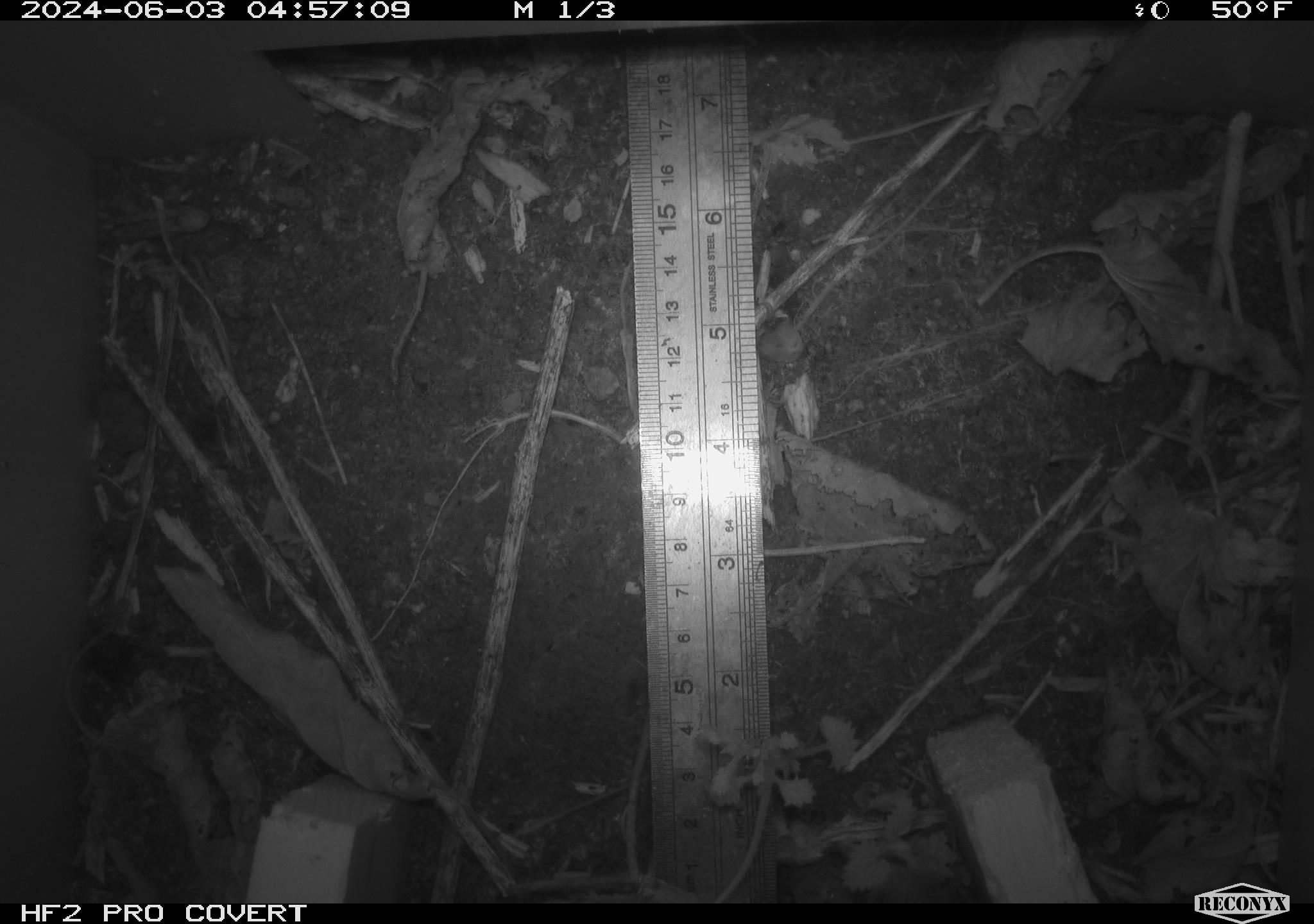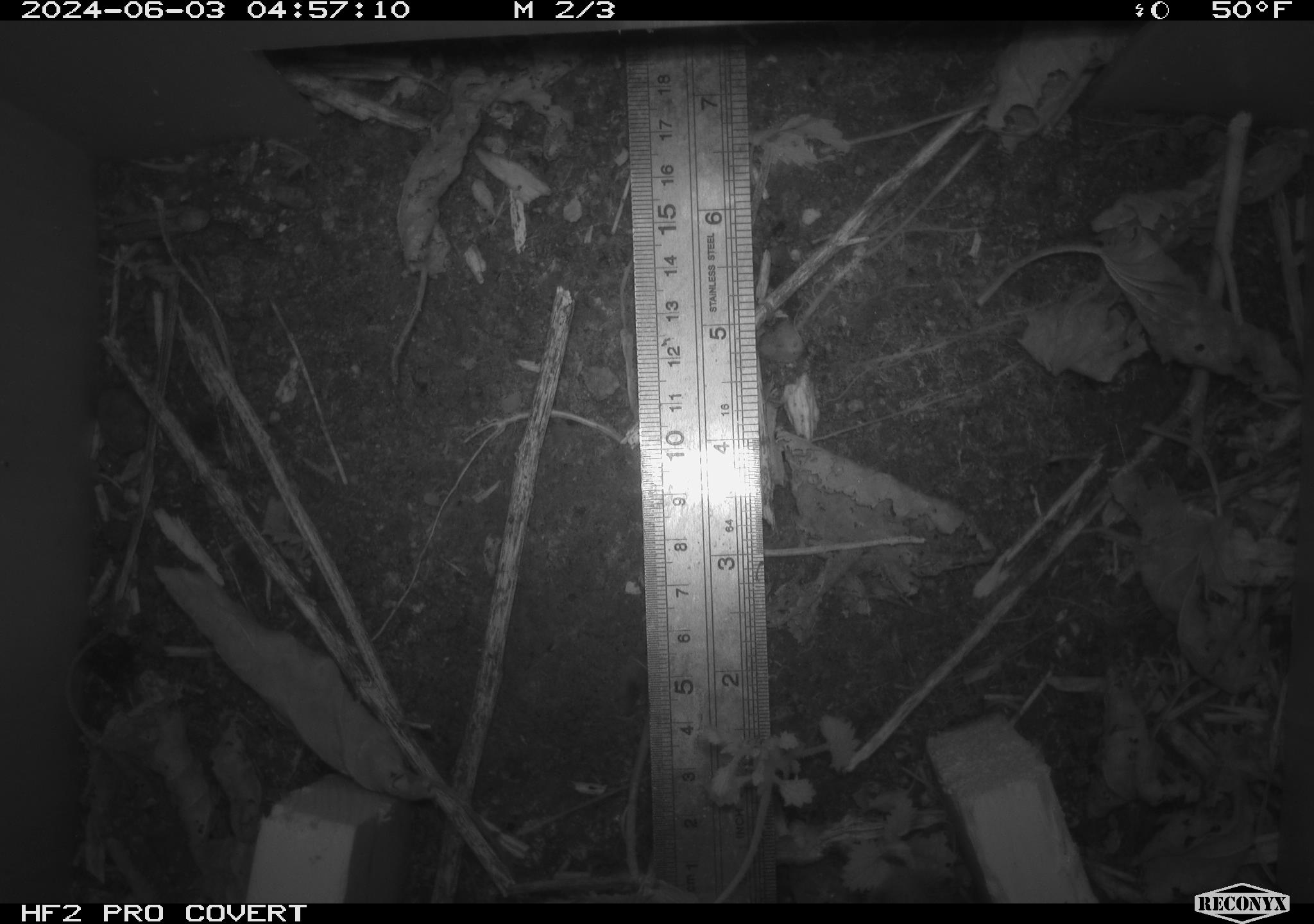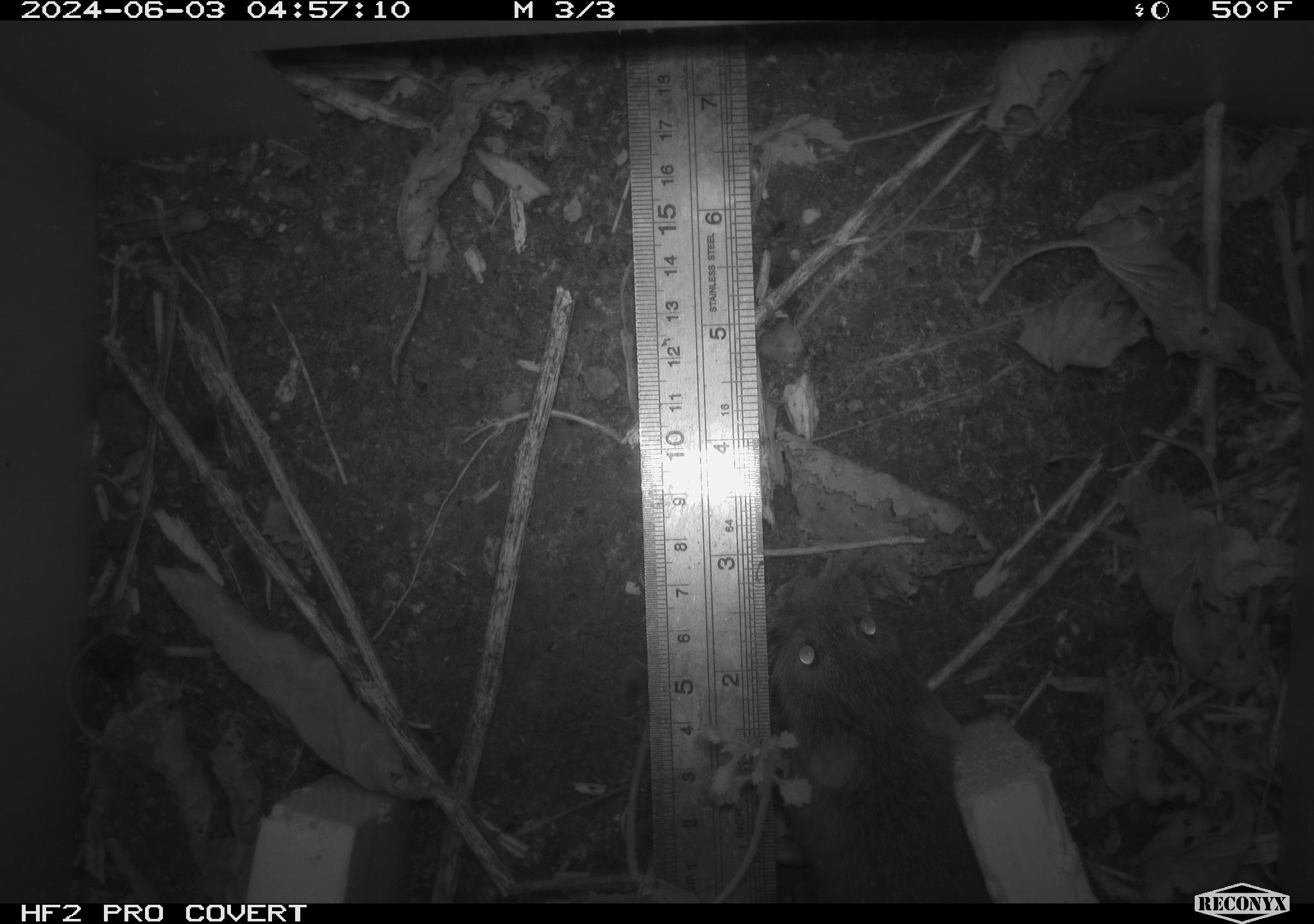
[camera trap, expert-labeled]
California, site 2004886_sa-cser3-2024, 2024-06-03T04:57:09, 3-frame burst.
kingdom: Animalia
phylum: Chordata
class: Mammalia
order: Rodentia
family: Cricetidae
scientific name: Cricetidae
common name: hamsters, voles, lemmings, and allies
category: cricetidae family